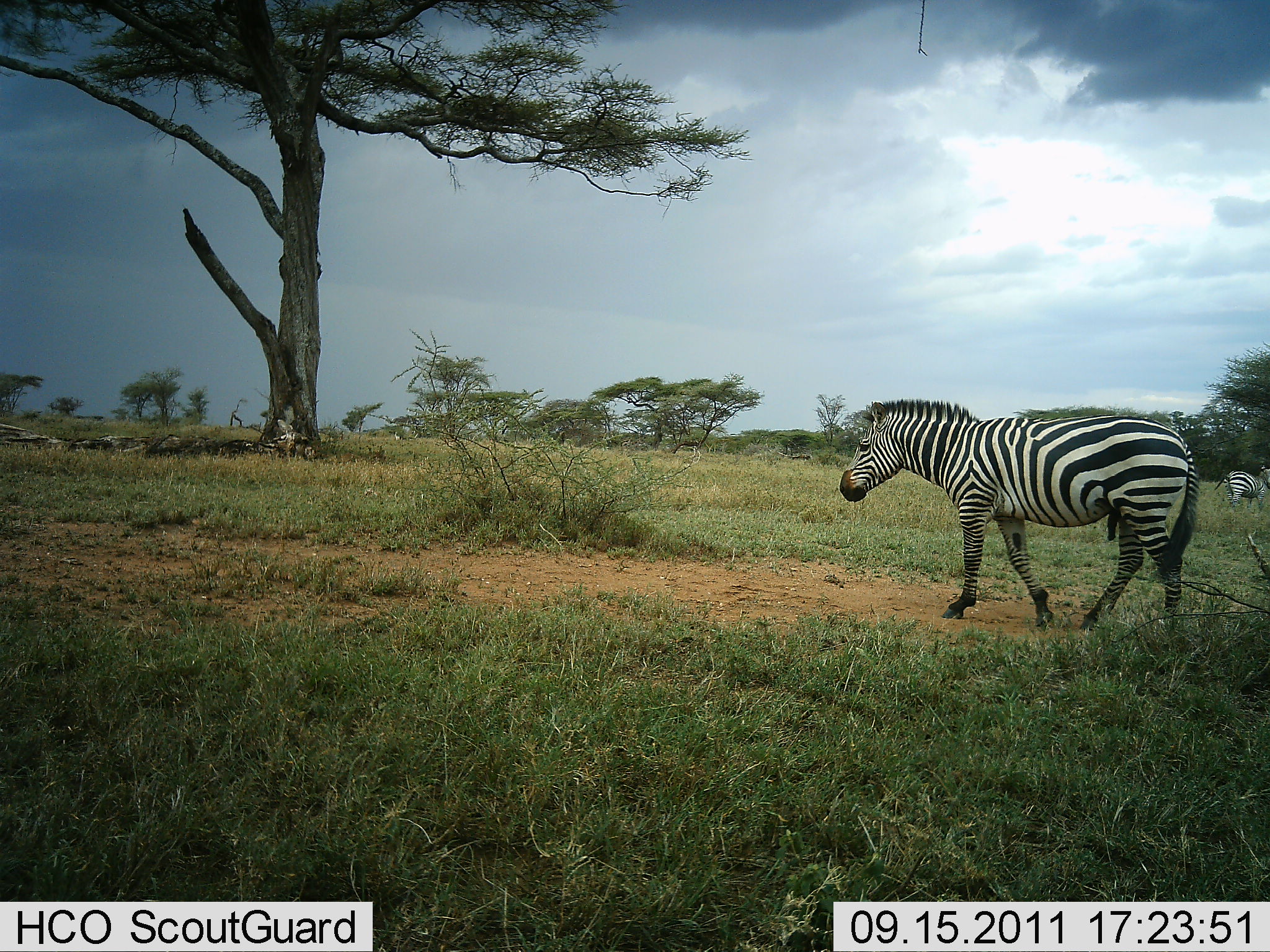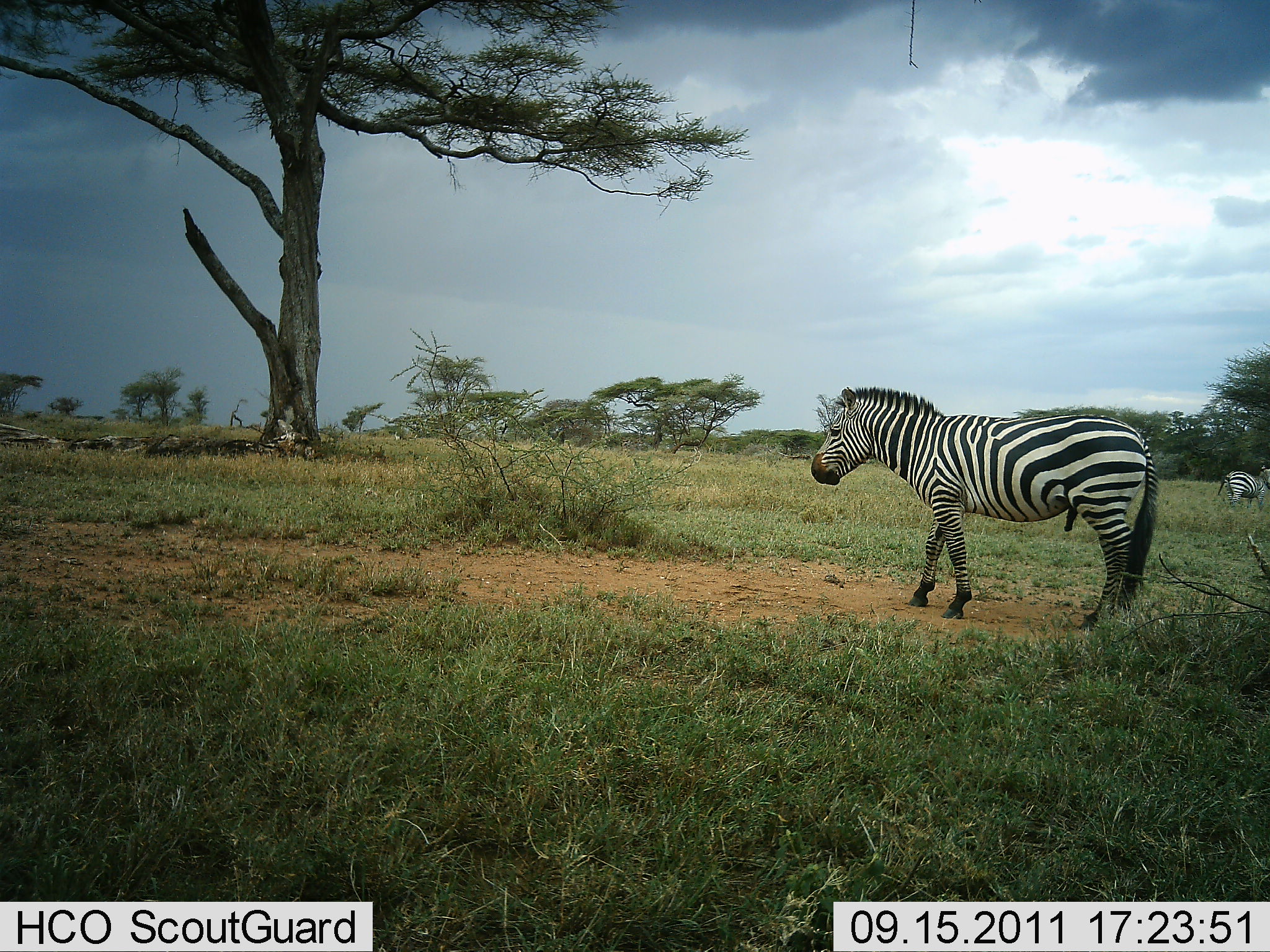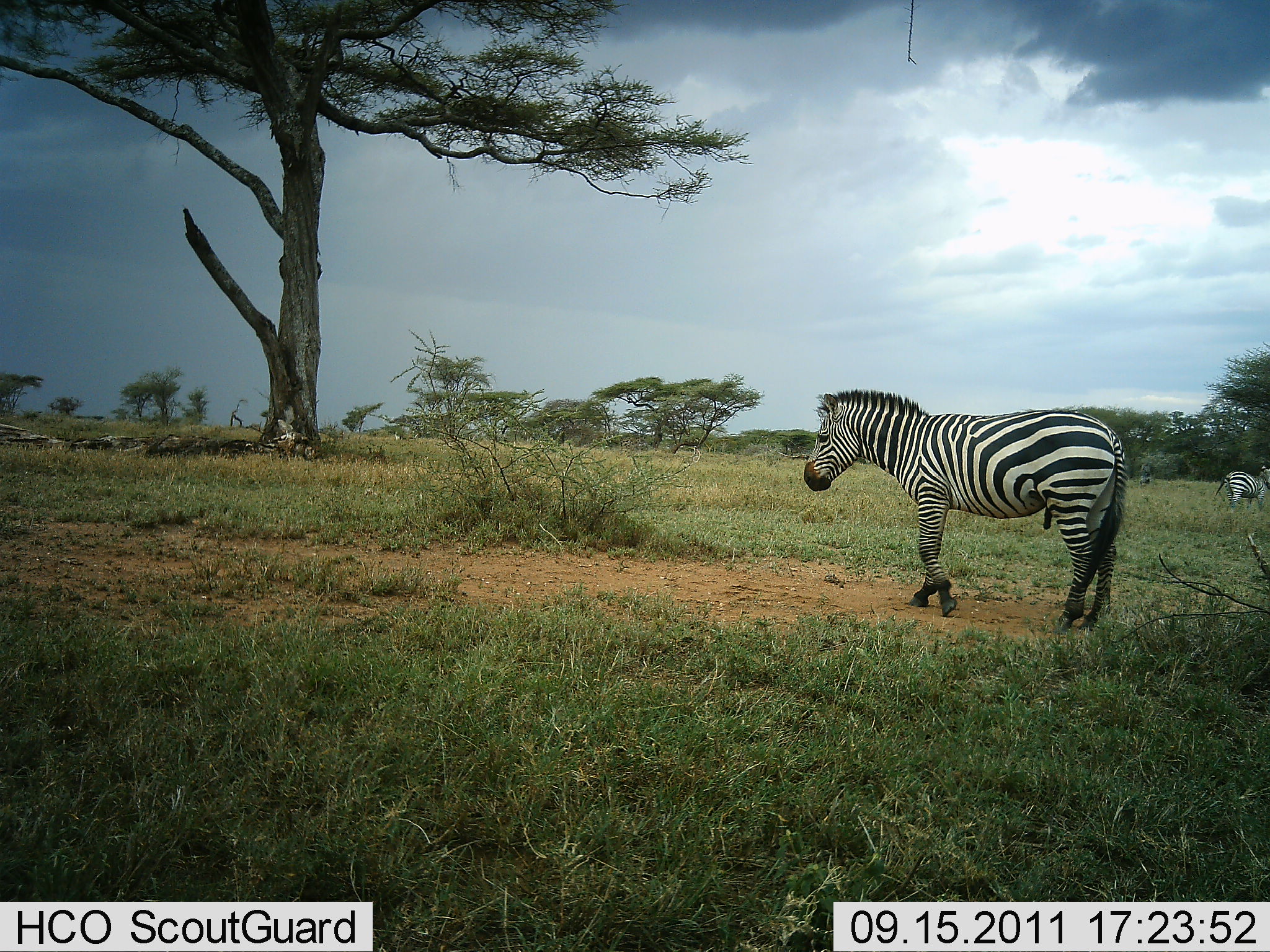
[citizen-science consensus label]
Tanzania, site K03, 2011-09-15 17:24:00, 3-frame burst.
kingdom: Animalia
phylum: Chordata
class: Mammalia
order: Perissodactyla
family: Equidae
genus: Equus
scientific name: Equus quagga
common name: plains zebra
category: zebra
Zebra (plains zebra) (Equus quagga), count 2. Behavior (volunteer vote fractions): standing 67%, resting 0%, moving 67%, interacting 0%. Young present (vote fraction): 0%. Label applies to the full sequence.